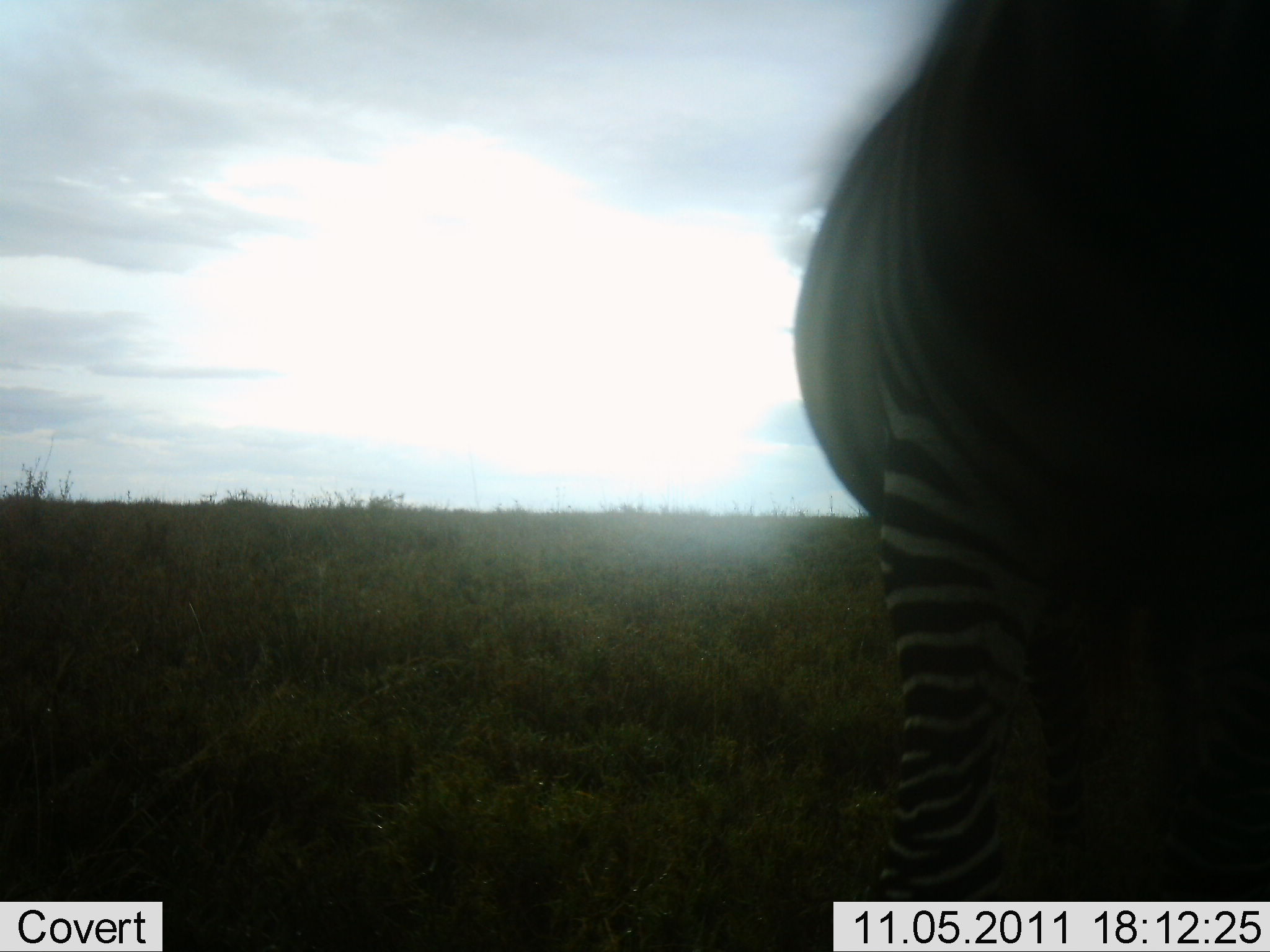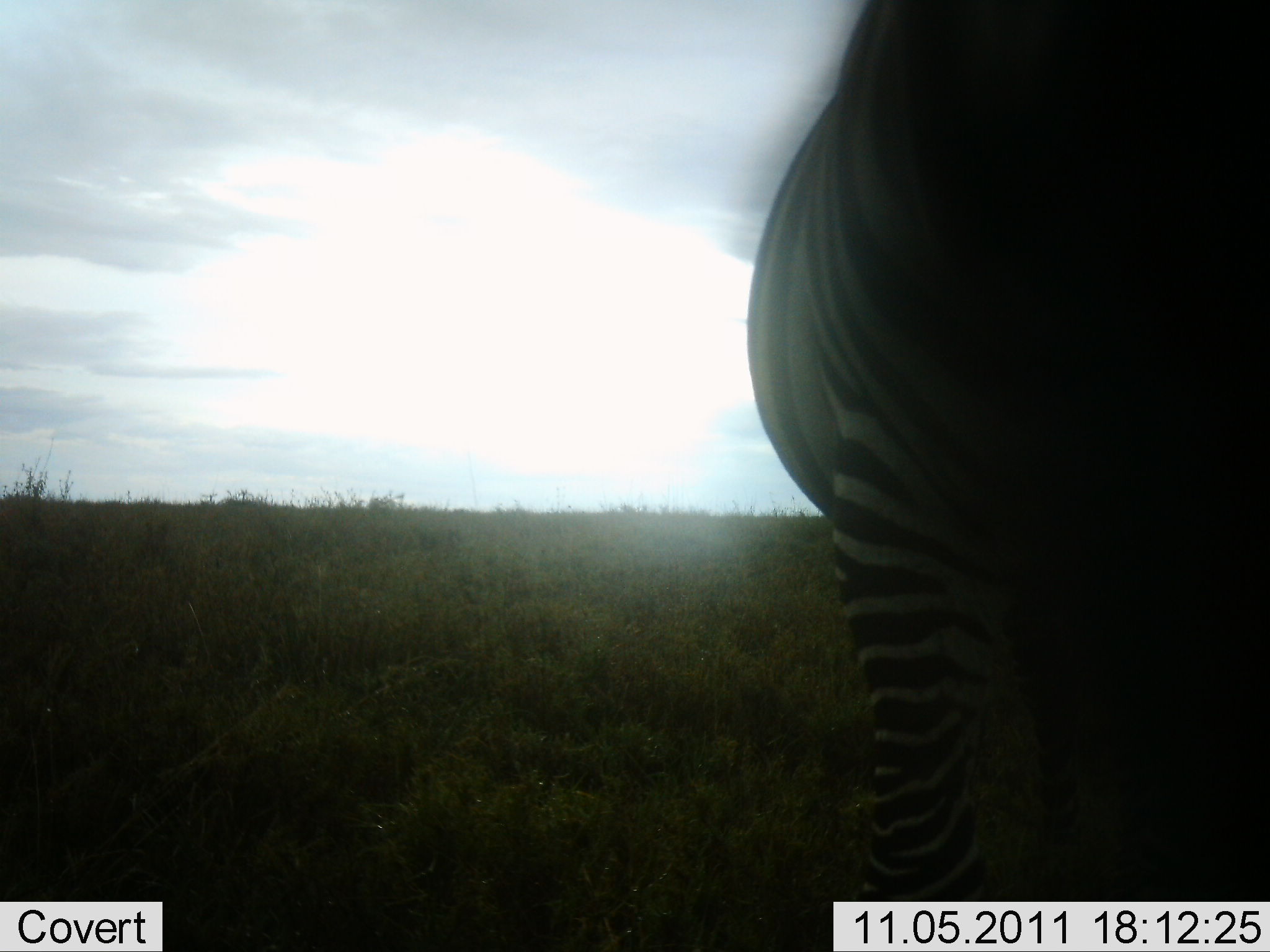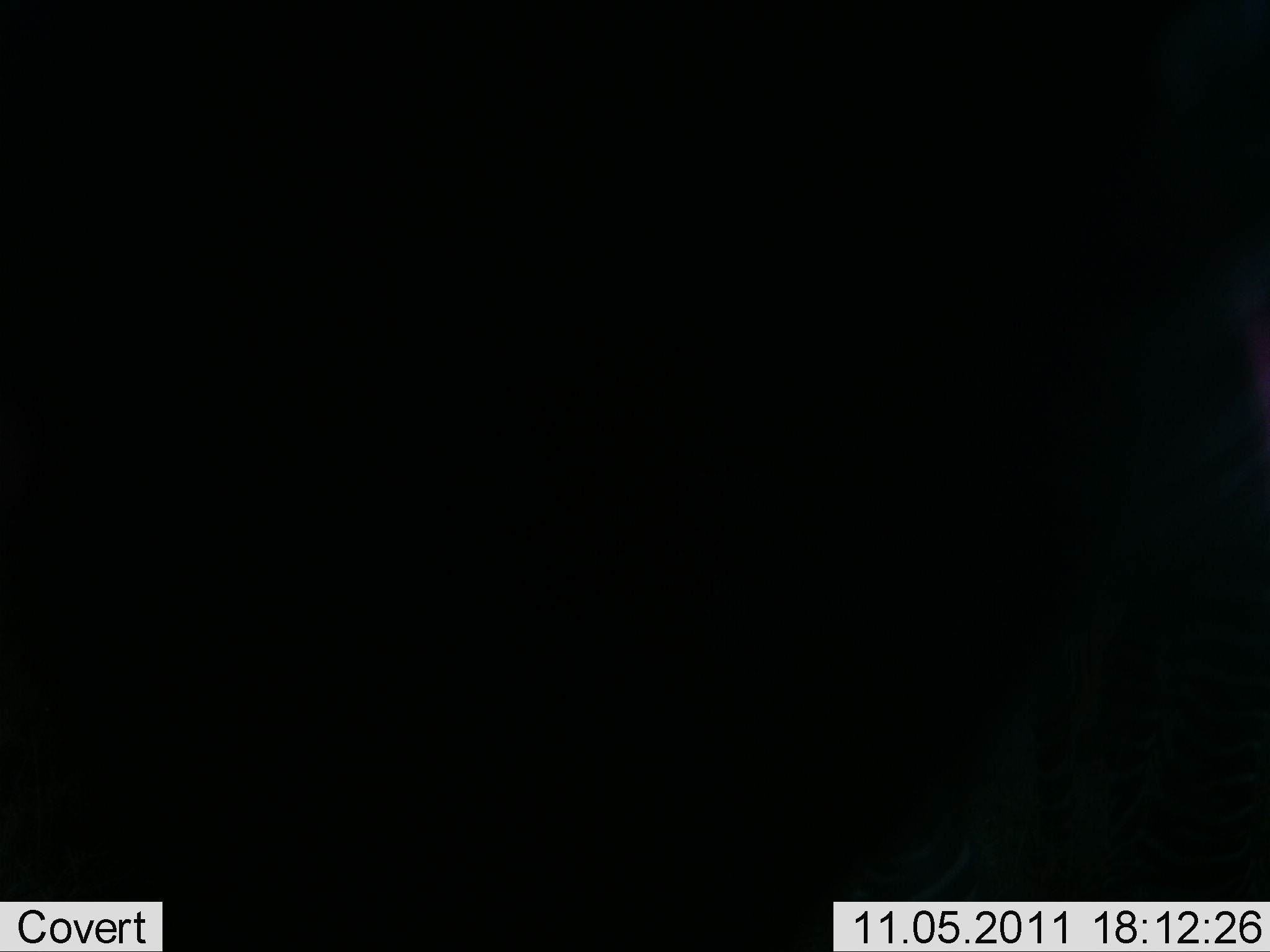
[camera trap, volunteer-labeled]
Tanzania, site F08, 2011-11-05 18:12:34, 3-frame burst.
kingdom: Animalia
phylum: Chordata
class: Mammalia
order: Perissodactyla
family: Equidae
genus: Equus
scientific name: Equus quagga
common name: plains zebra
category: zebra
Zebra (plains zebra) (Equus quagga), count 1. Behavior (volunteer vote fractions): standing 82%, resting 0%, moving 9%, interacting 0%. Young present (vote fraction): 0%. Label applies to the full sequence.